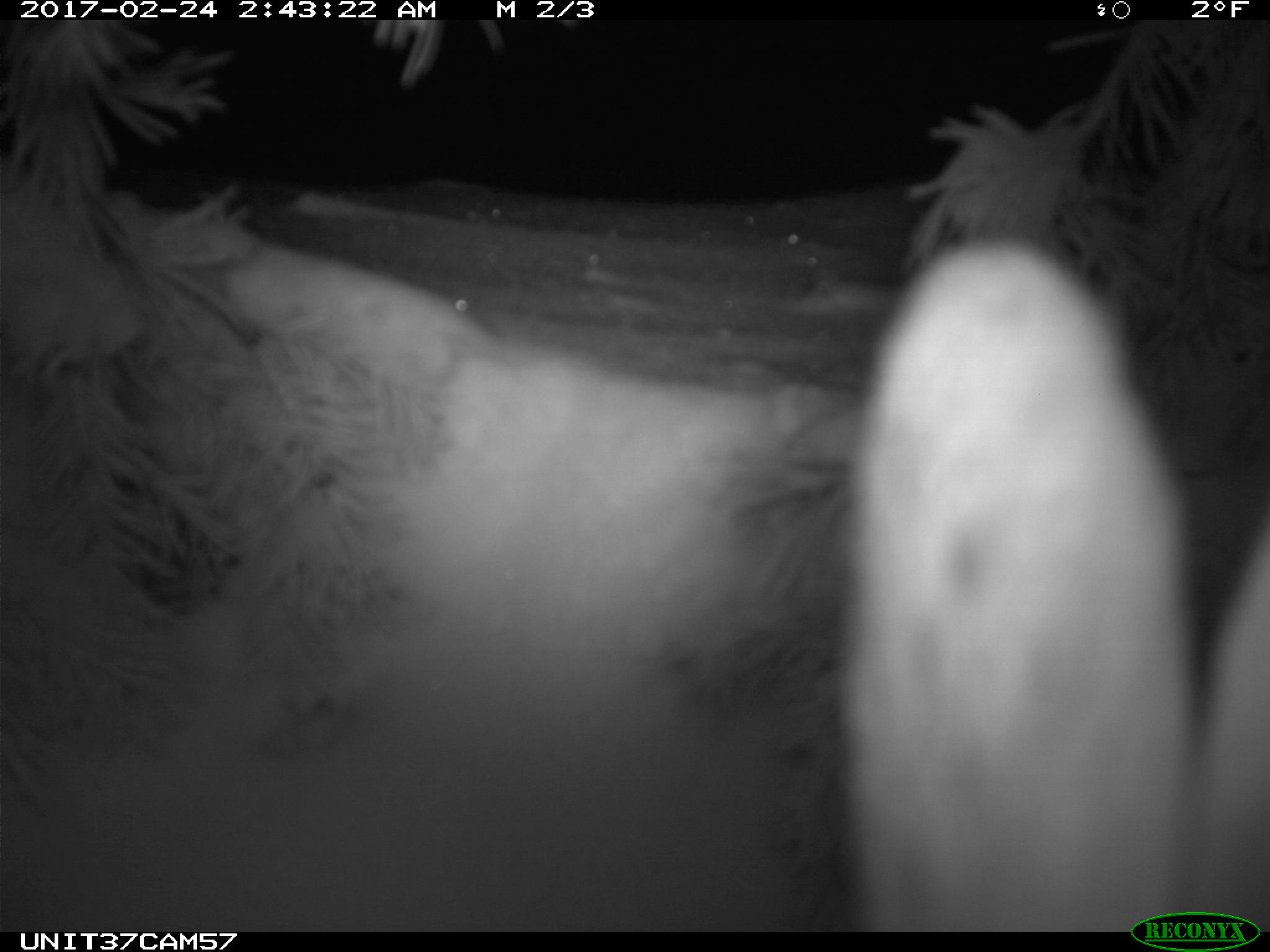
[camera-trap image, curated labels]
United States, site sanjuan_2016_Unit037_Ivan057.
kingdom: Animalia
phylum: Chordata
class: Mammalia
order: Lagomorpha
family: Leporidae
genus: Lepus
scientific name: Lepus americanus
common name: snowshoe hare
Lepus americanus (snowshoe hare).